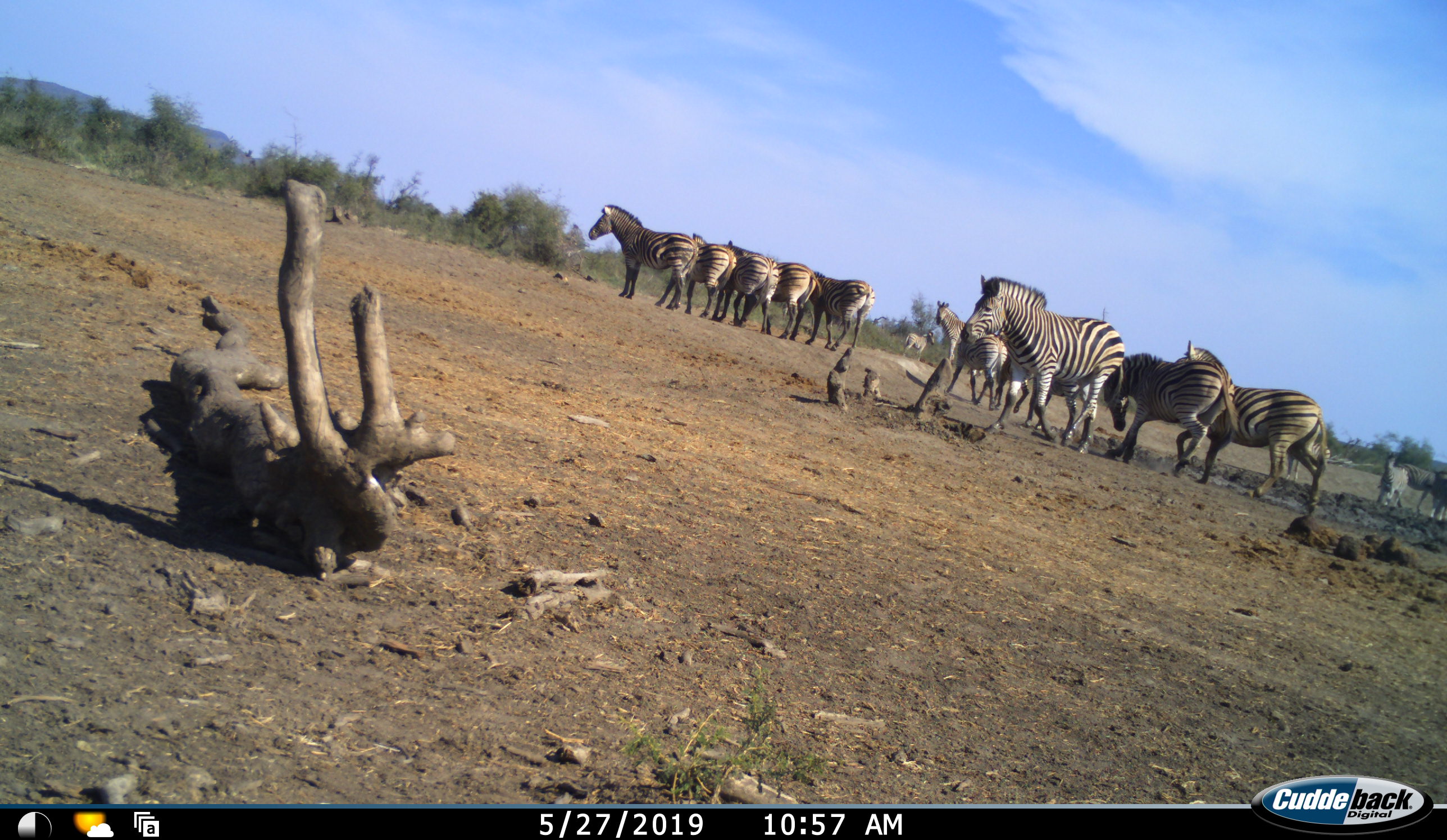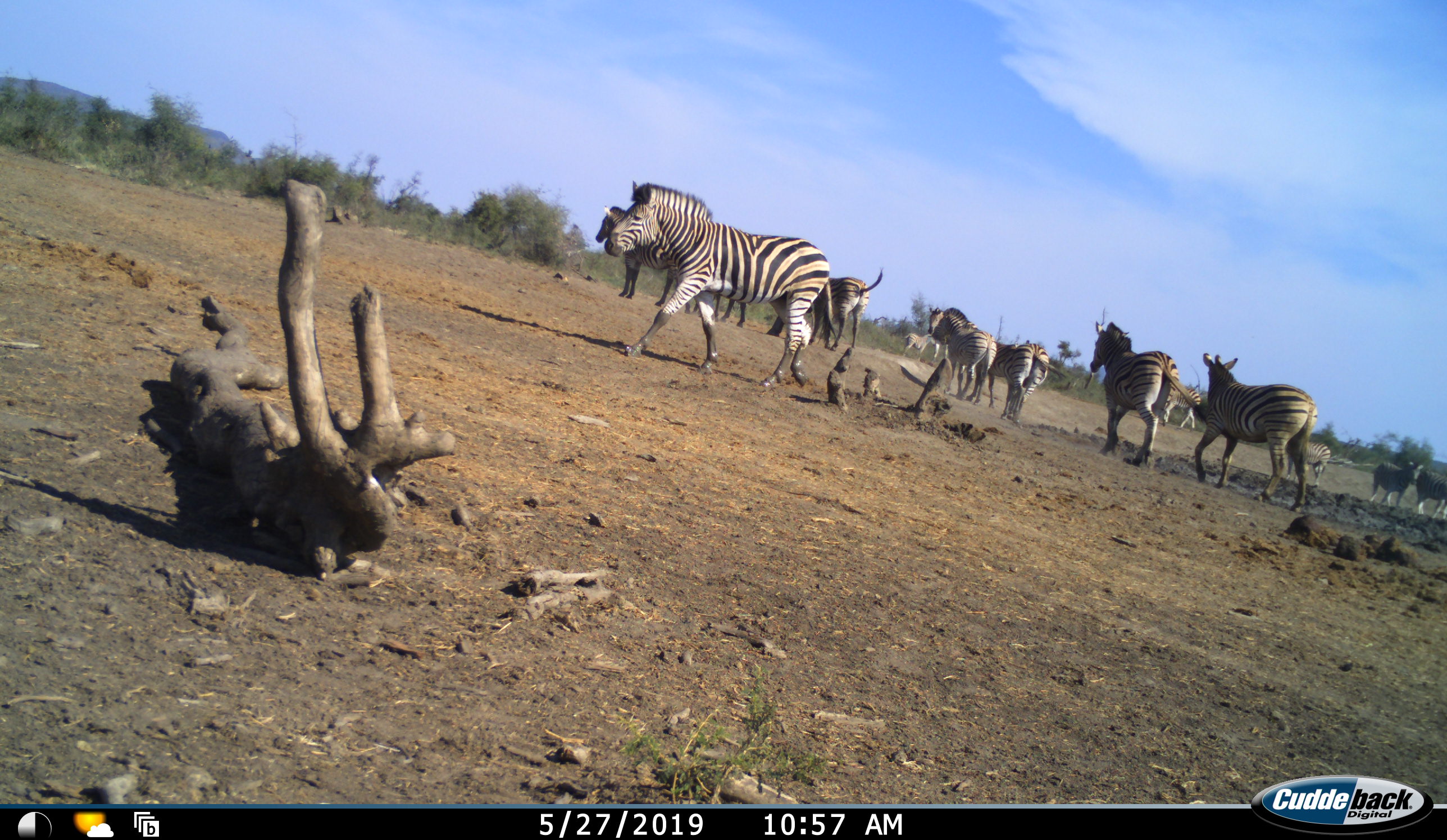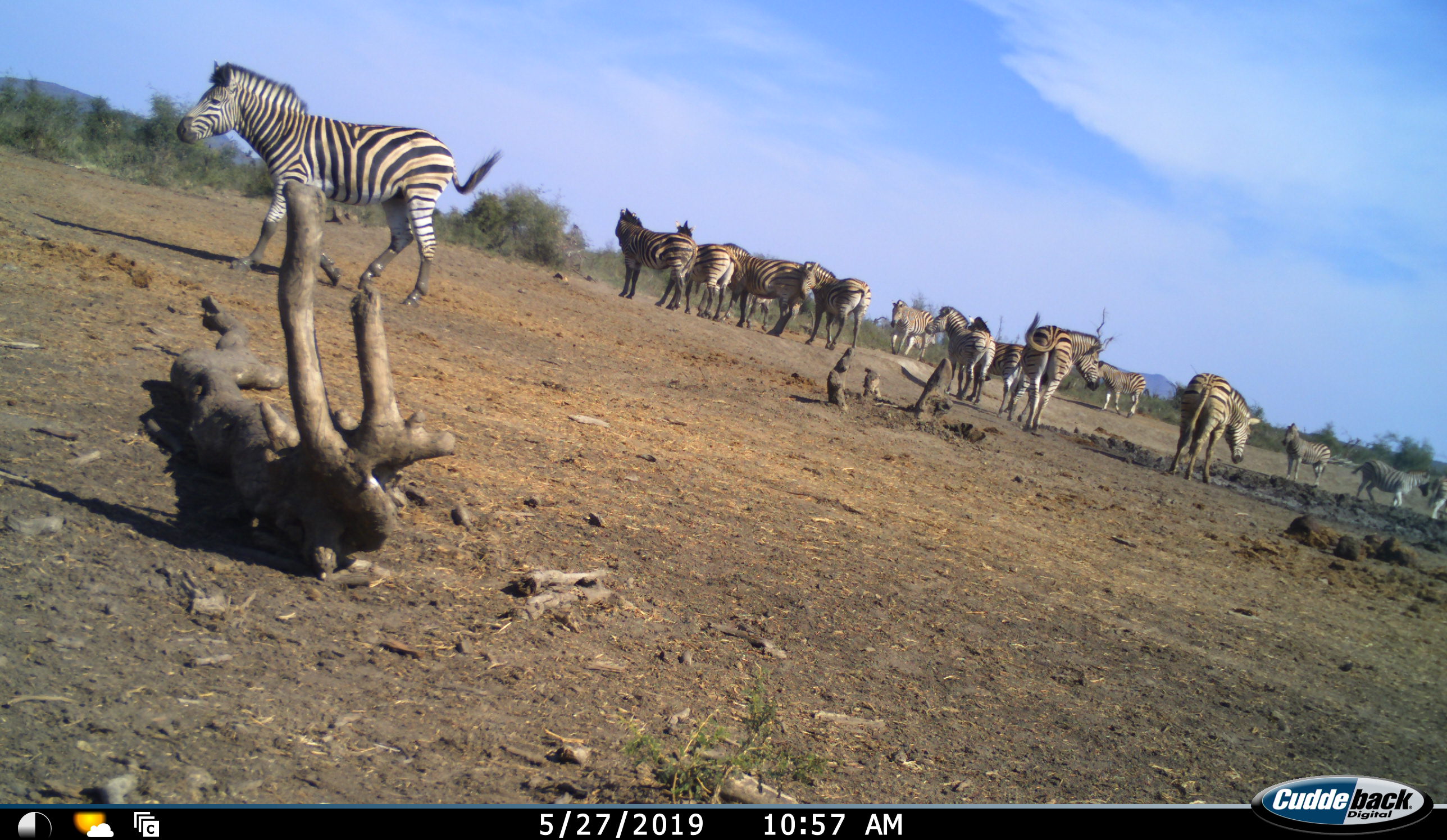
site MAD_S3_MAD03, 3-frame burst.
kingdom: Animalia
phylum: Chordata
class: Mammalia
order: Perissodactyla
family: Equidae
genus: Equus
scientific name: Equus quagga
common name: plains zebra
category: zebraplains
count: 11-50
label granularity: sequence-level